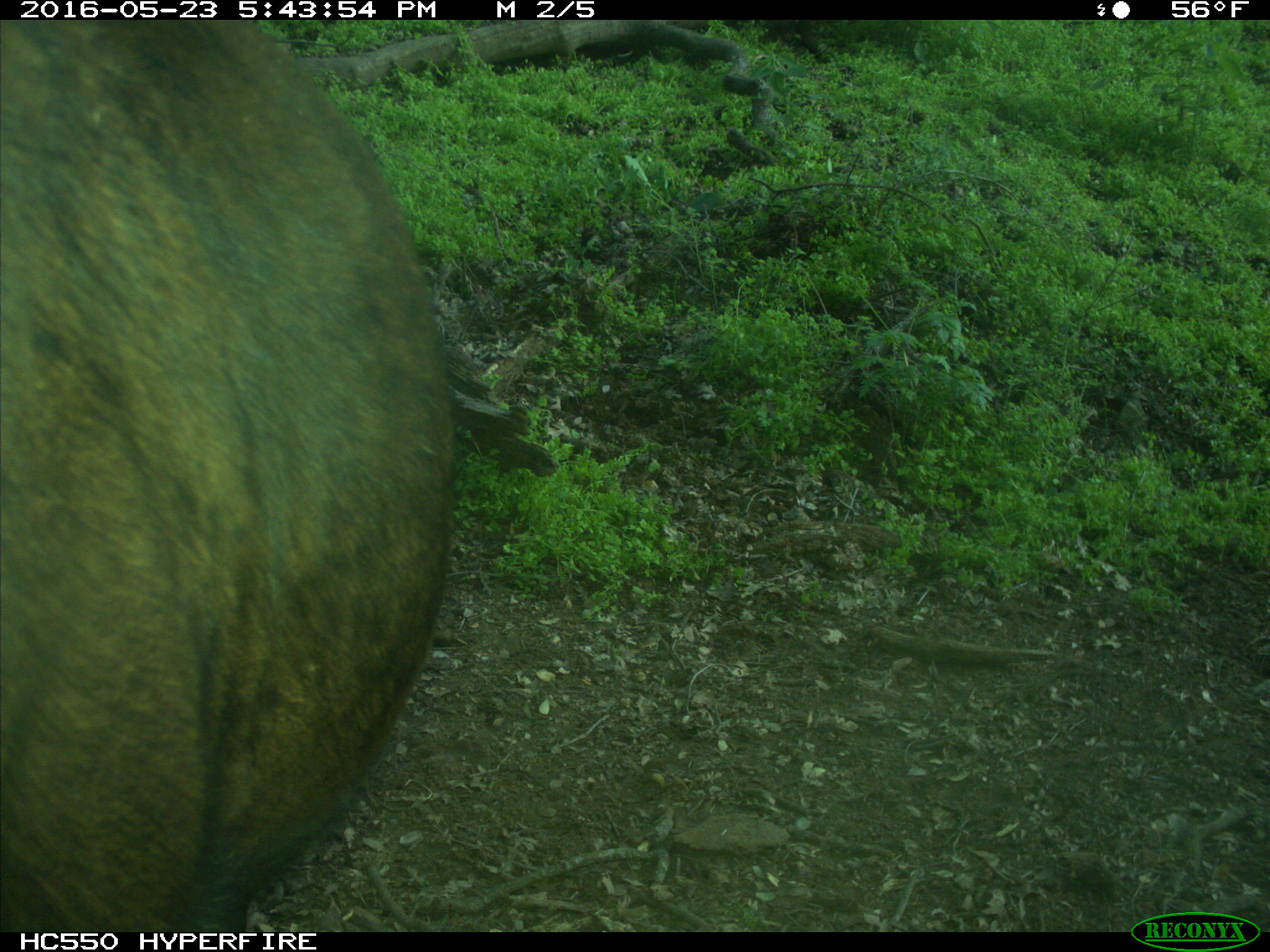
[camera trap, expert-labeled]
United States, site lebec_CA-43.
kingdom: Animalia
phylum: Chordata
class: Mammalia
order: Artiodactyla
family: Bovidae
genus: Bos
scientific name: Bos taurus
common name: domestic cow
Bos taurus (domestic cow).